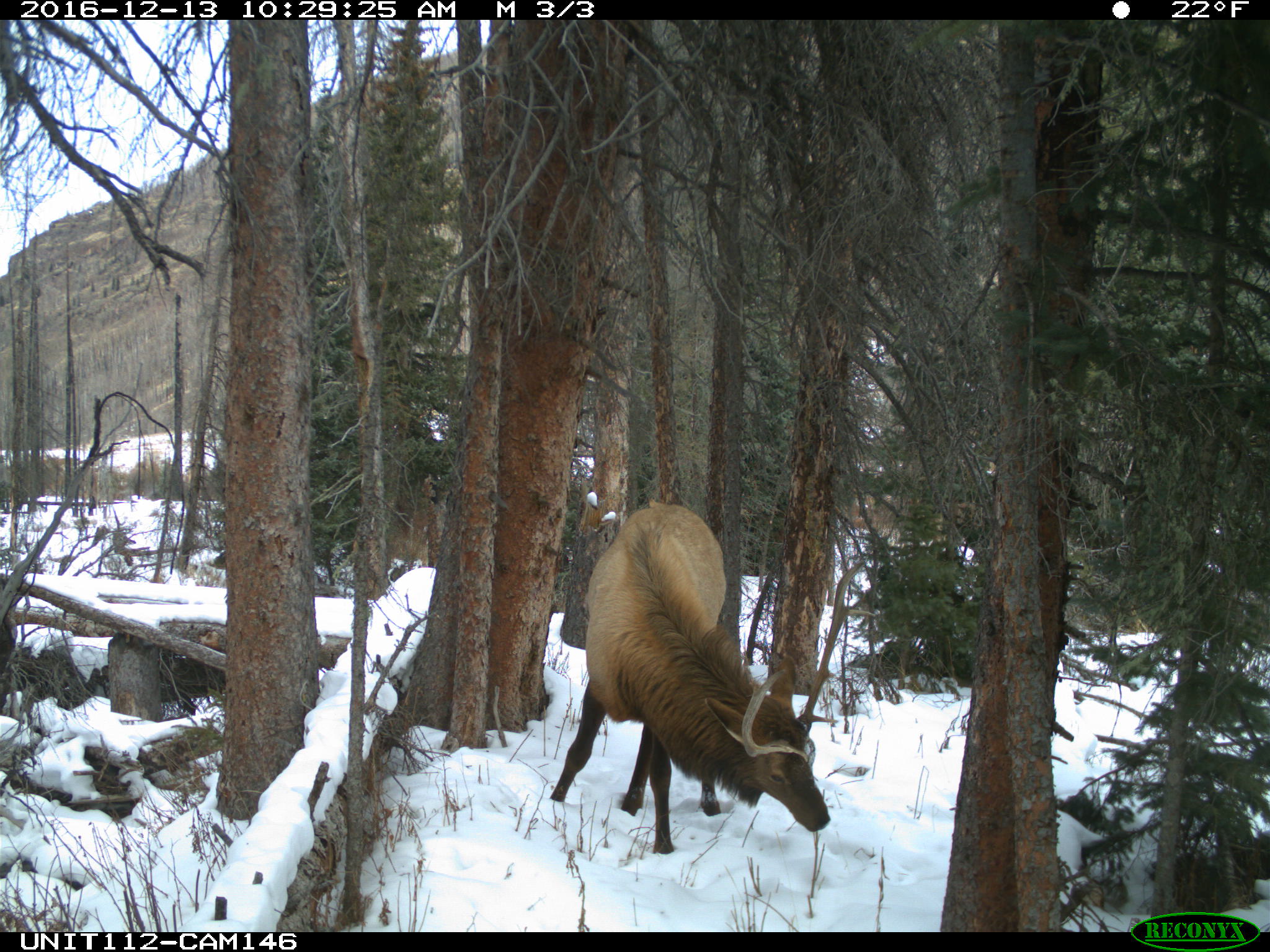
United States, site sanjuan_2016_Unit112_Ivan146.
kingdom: Animalia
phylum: Chordata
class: Mammalia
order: Artiodactyla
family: Cervidae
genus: Cervus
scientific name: Cervus elaphus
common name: red deer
Cervus elaphus (red deer).